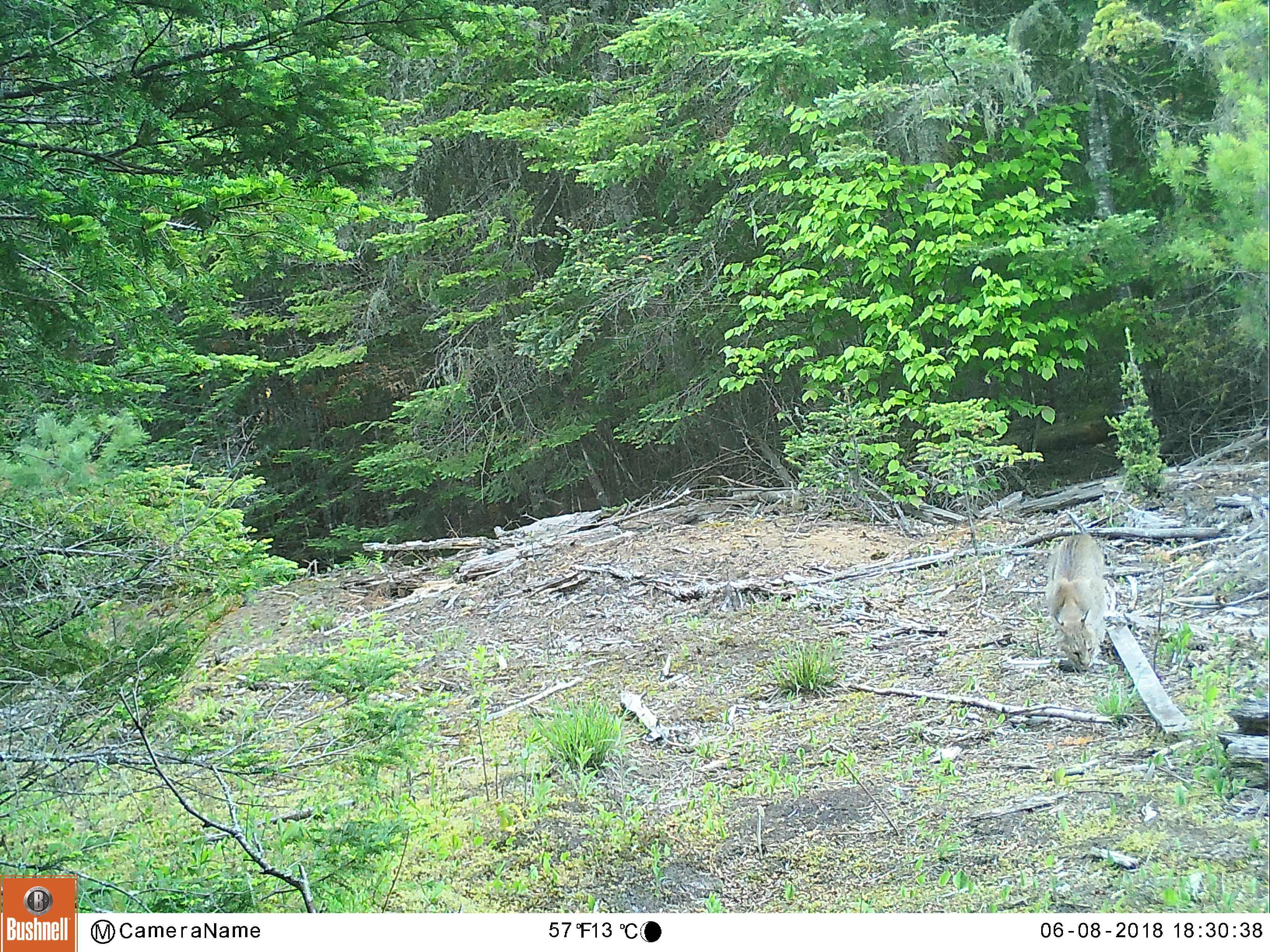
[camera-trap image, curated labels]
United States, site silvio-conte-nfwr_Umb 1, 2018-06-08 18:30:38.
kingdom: Animalia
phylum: Chordata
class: Mammalia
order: Carnivora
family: Felidae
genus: Lynx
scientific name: Lynx rufus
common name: bobcat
Bobcat (Lynx rufus).